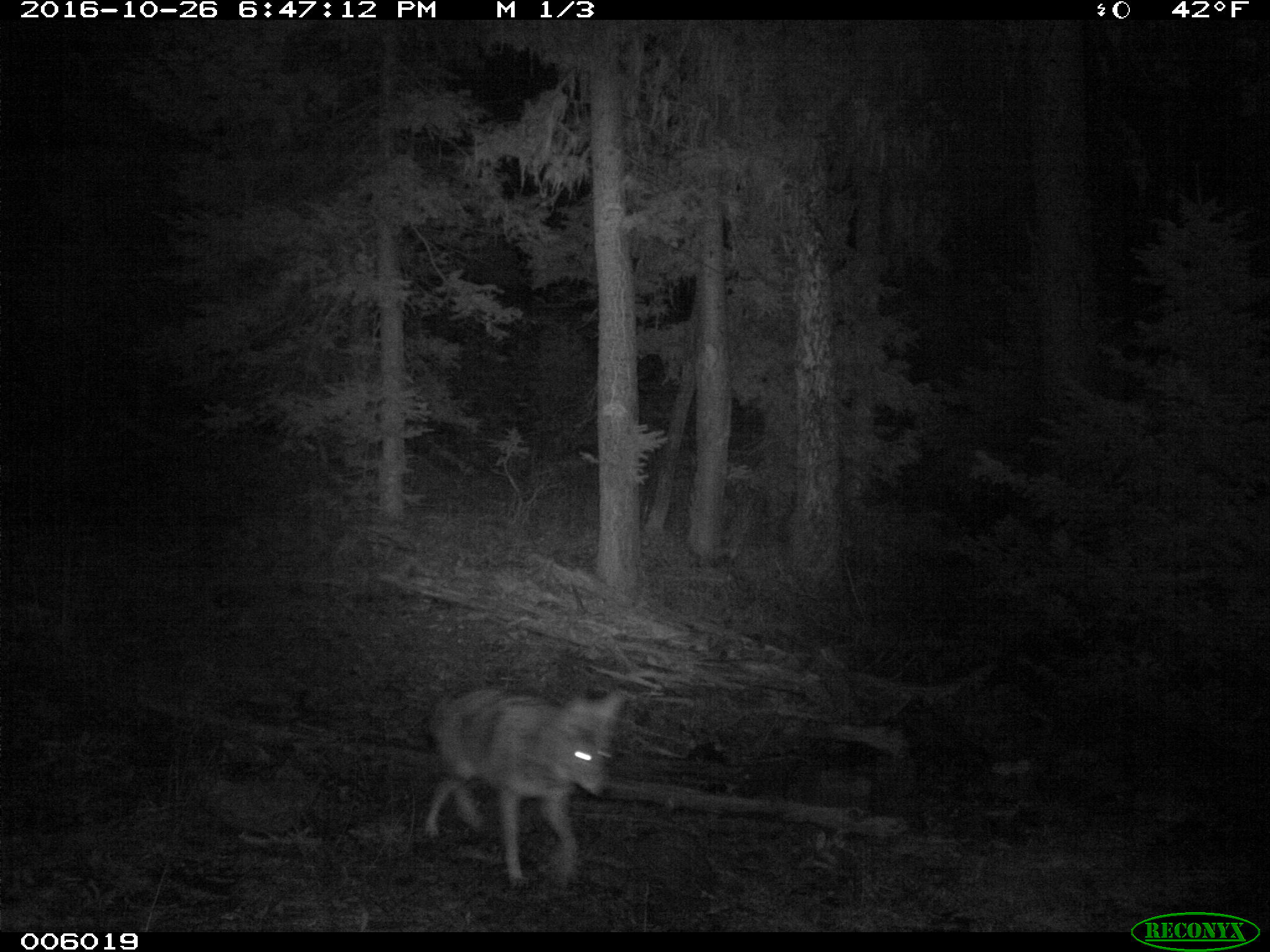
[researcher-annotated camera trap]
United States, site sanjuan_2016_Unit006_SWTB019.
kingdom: Animalia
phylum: Chordata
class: Mammalia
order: Carnivora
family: Canidae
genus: Canis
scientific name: Canis latrans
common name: coyote